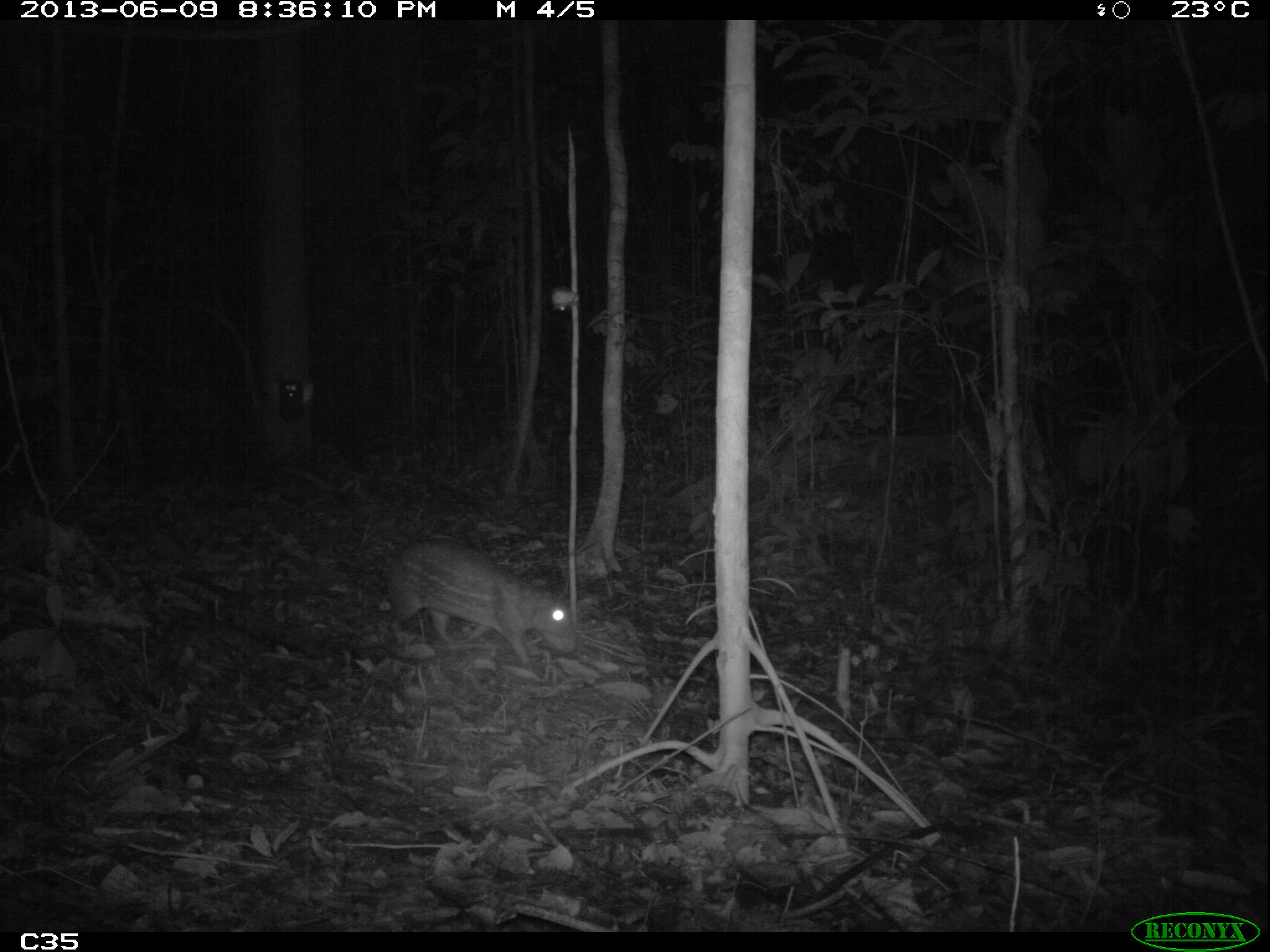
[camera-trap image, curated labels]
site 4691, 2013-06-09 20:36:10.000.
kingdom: Animalia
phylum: Chordata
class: Mammalia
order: Rodentia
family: Cuniculidae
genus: Cuniculus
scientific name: Cuniculus paca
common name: spotted paca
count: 1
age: adult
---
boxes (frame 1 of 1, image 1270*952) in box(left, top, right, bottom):
cuniculus paca: box(383, 536, 577, 670)